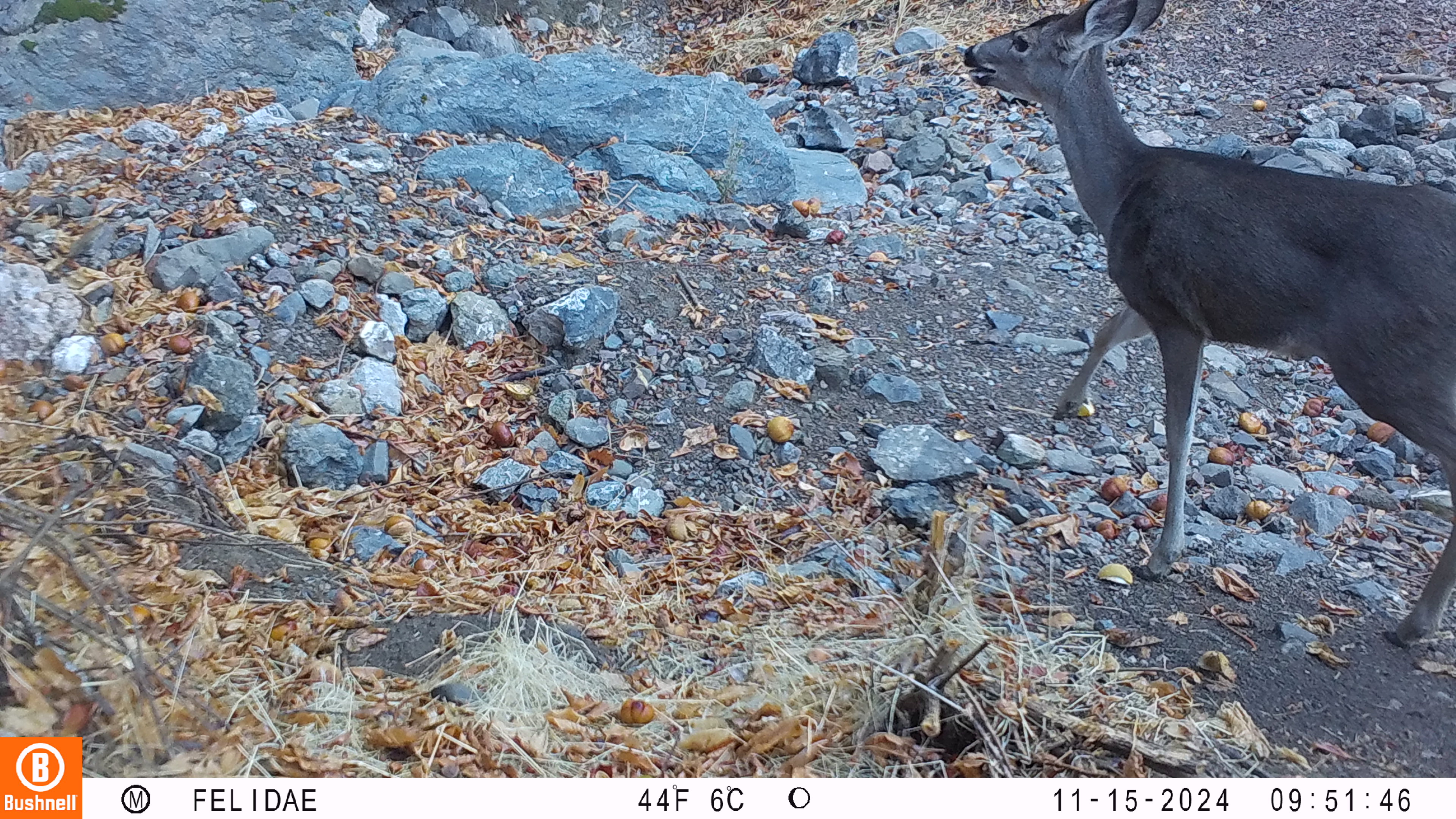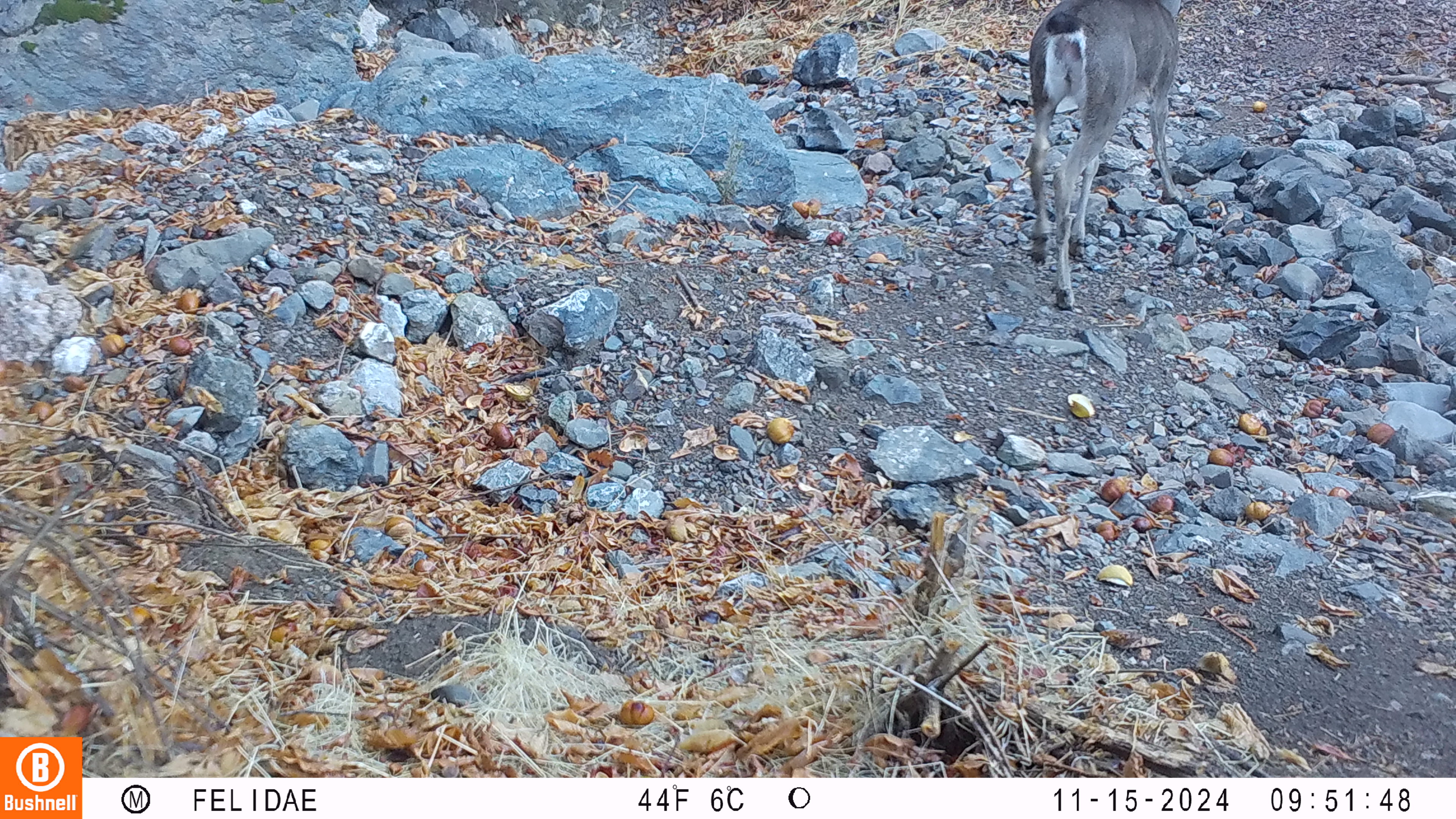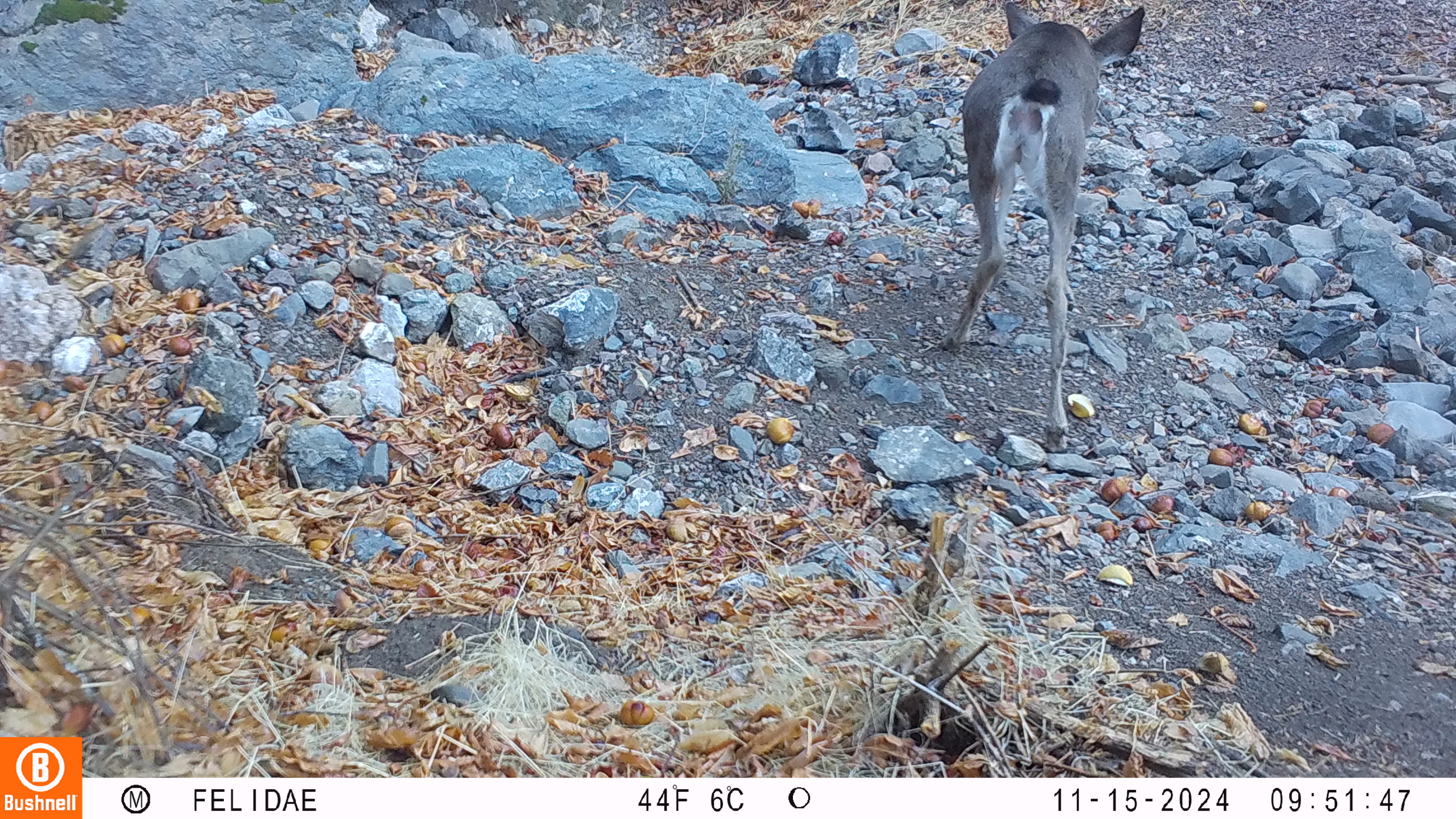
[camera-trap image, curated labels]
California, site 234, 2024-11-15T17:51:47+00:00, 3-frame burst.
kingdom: Animalia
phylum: Chordata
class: Mammalia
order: Artiodactyla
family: Cervidae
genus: Odocoileus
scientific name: Odocoileus hemionus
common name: mule deer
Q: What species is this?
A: Mule deer (Odocoileus hemionus).